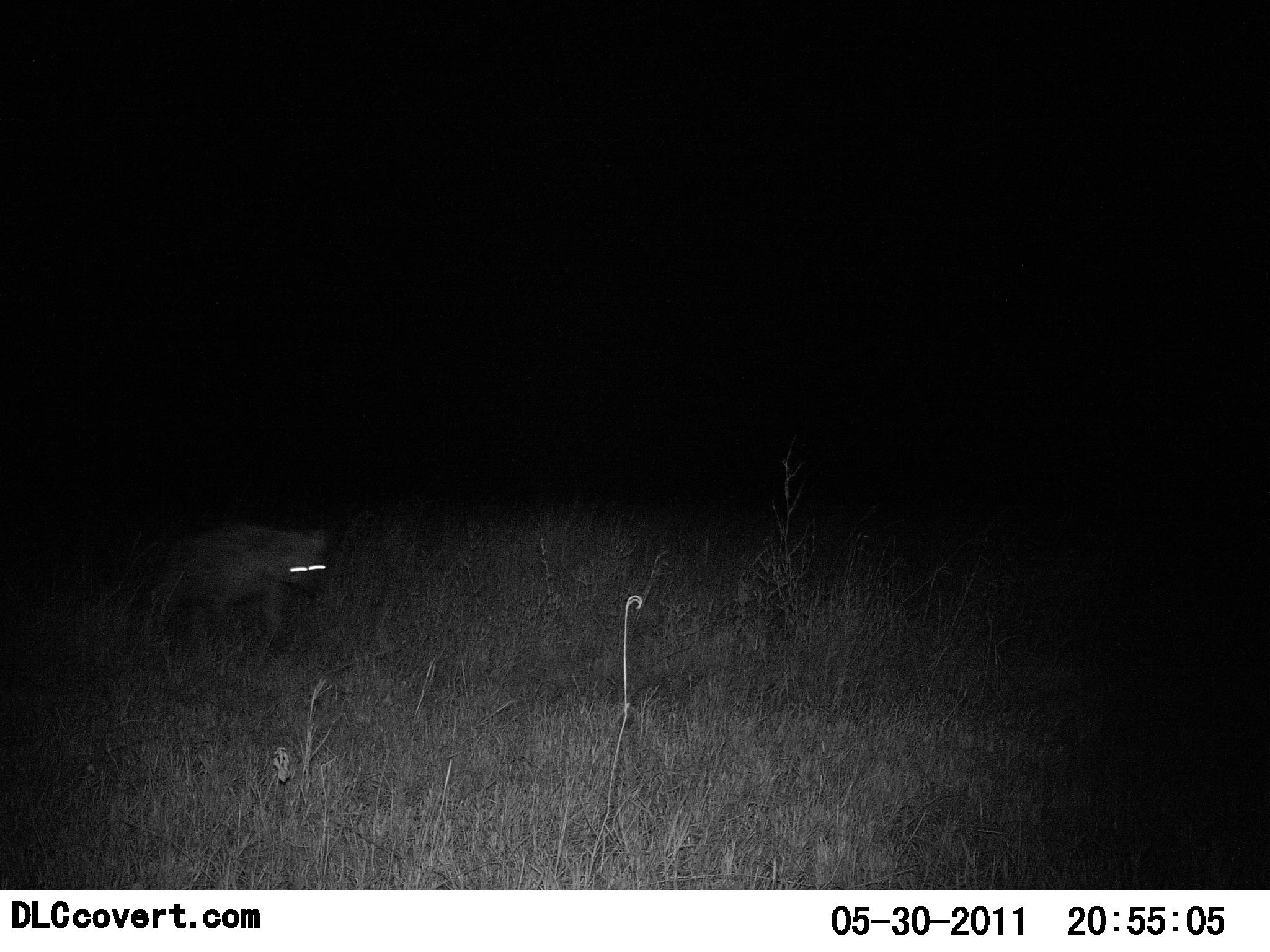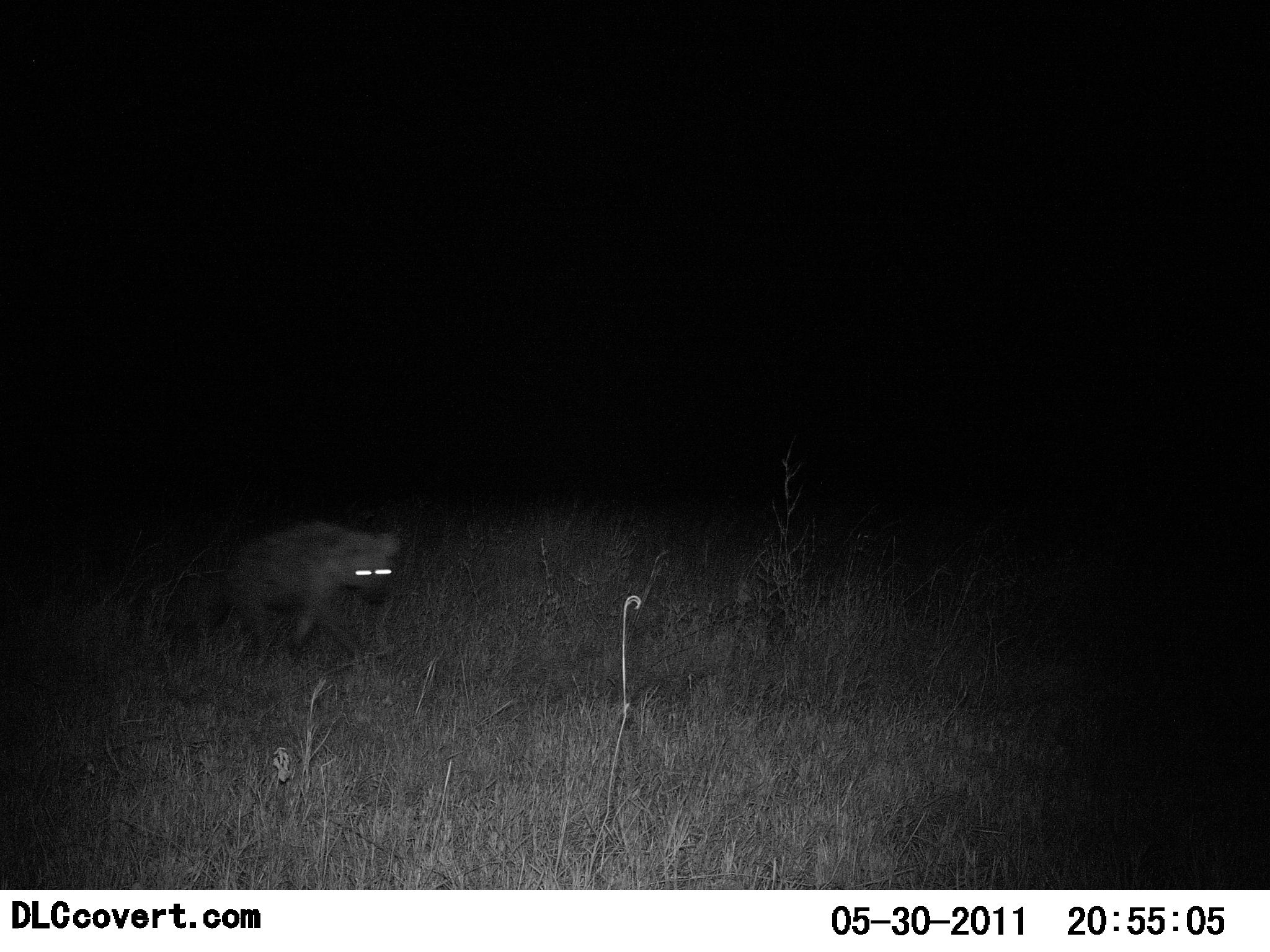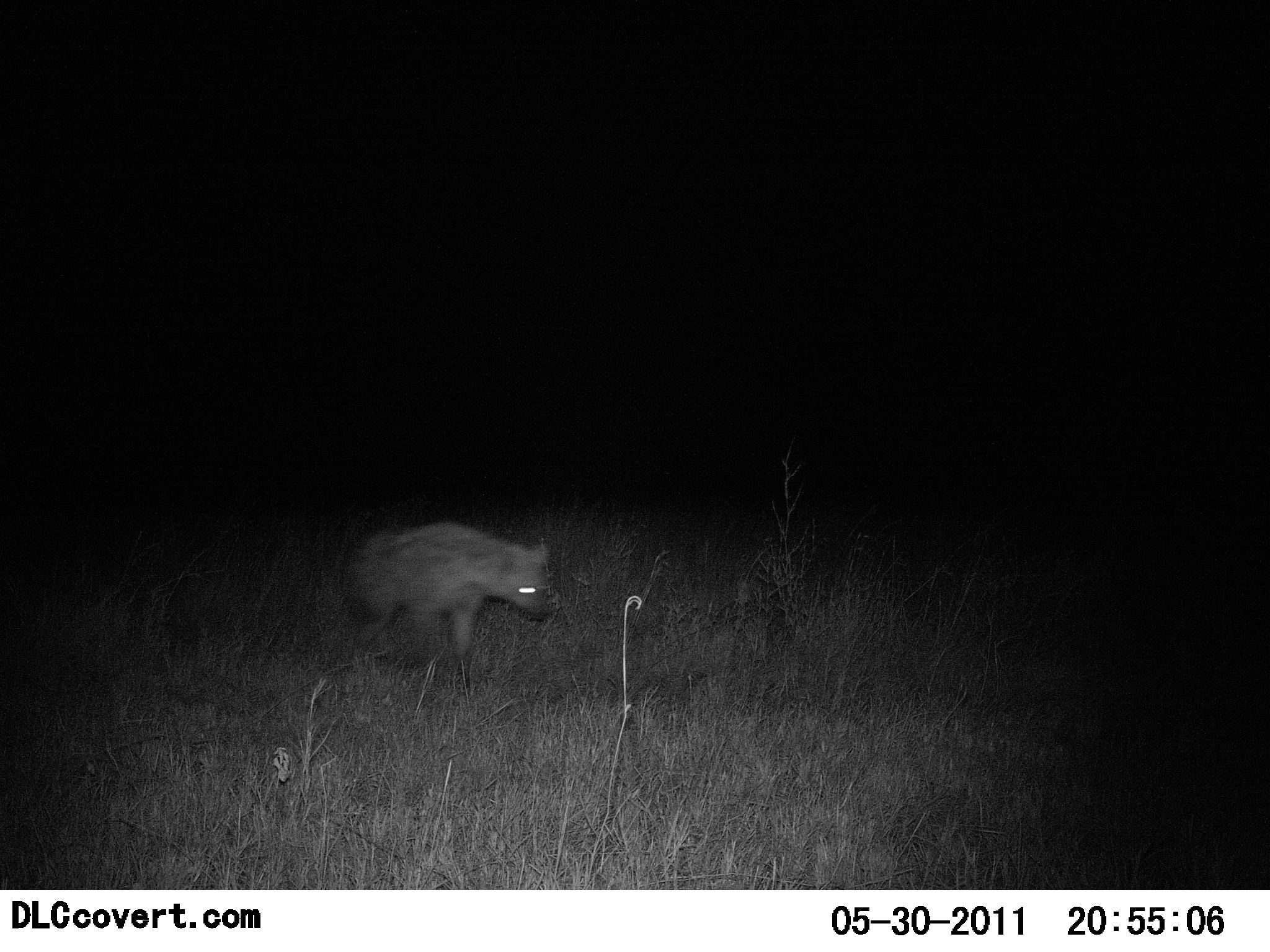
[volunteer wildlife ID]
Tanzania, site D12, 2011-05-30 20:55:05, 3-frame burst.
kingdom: Animalia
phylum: Chordata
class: Mammalia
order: Carnivora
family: Hyaenidae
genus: Crocuta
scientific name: Crocuta crocuta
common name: spotted hyena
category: hyenaspotted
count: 1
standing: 0%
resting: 0%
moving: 100%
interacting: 0%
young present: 0%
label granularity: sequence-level